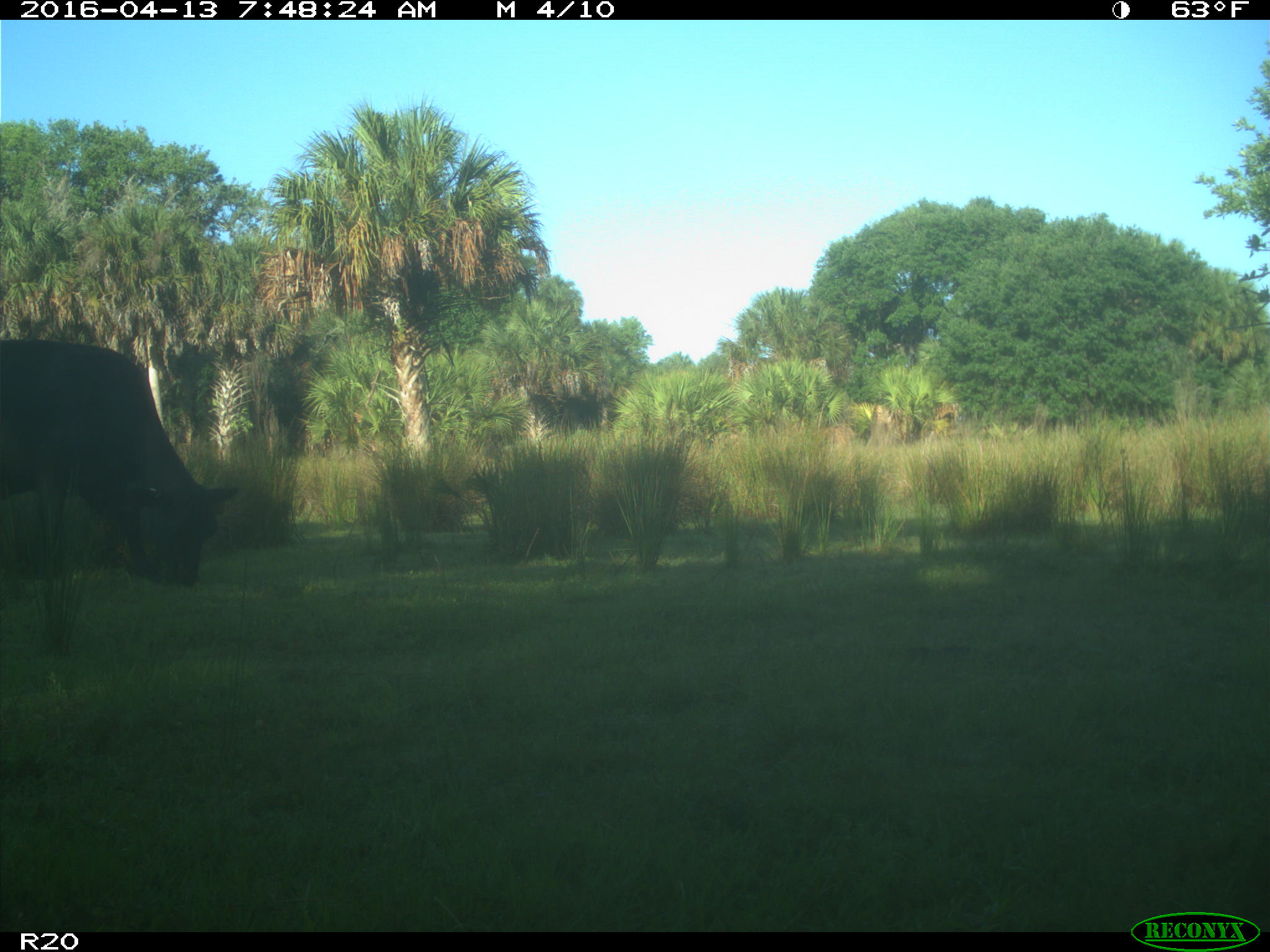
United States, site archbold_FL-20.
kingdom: Animalia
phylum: Chordata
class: Mammalia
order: Artiodactyla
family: Bovidae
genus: Bos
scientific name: Bos taurus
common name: domestic cow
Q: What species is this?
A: Bos taurus (domestic cow).